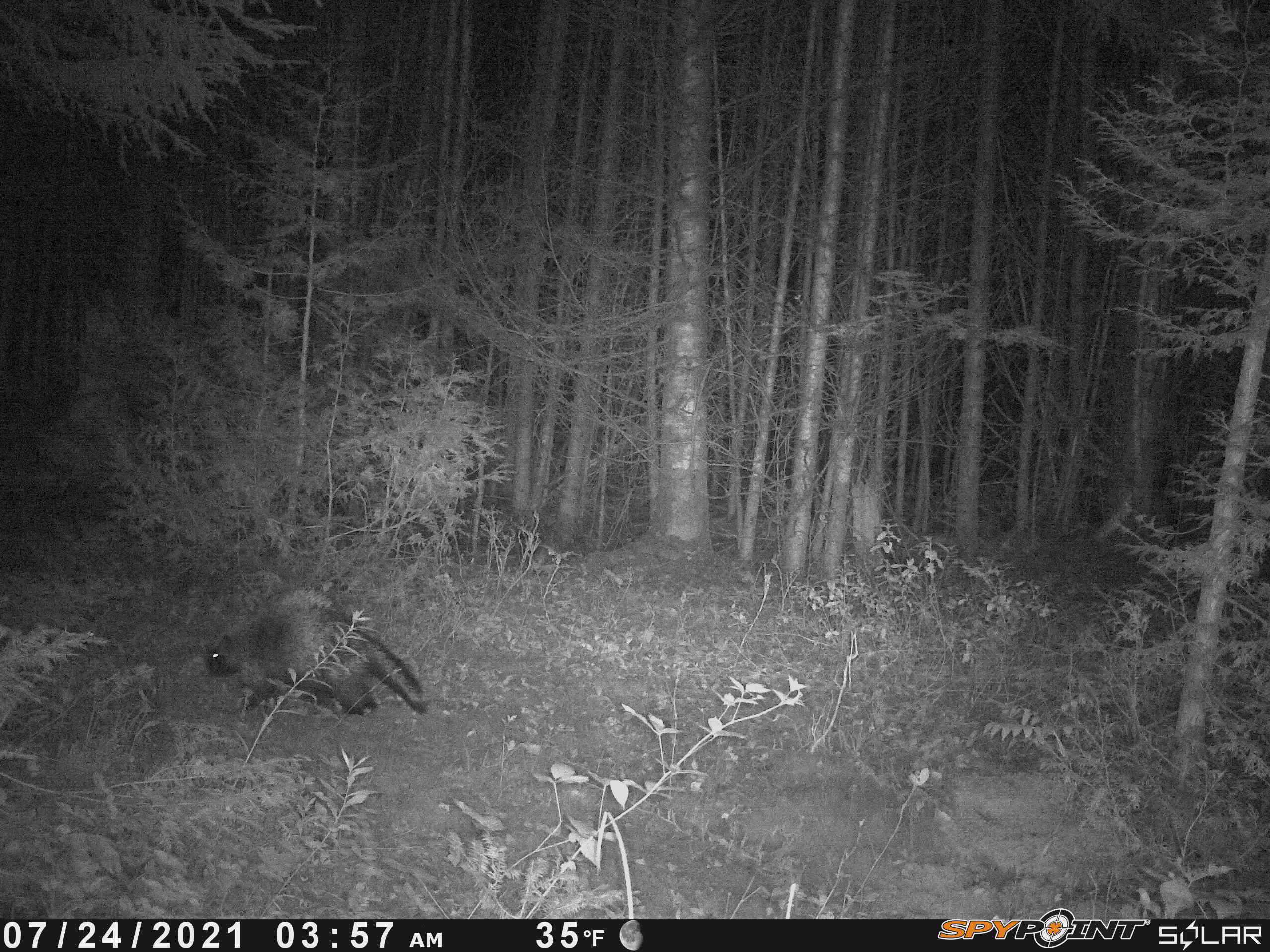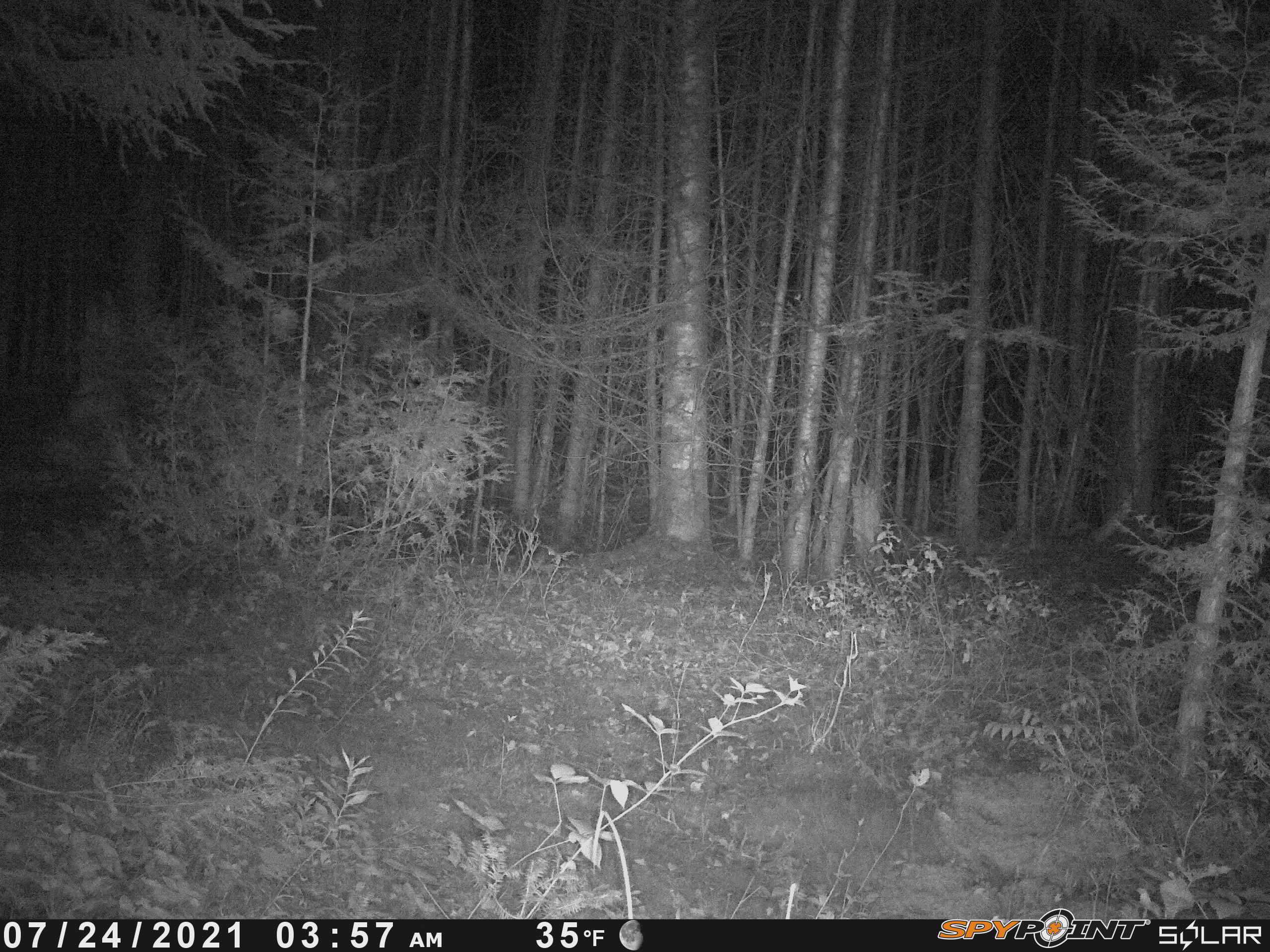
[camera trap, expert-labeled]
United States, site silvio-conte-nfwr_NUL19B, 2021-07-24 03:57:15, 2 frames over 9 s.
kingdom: Animalia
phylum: Chordata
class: Mammalia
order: Rodentia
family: Erethizontidae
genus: Erethizon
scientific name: Erethizon dorsatum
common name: porcupine